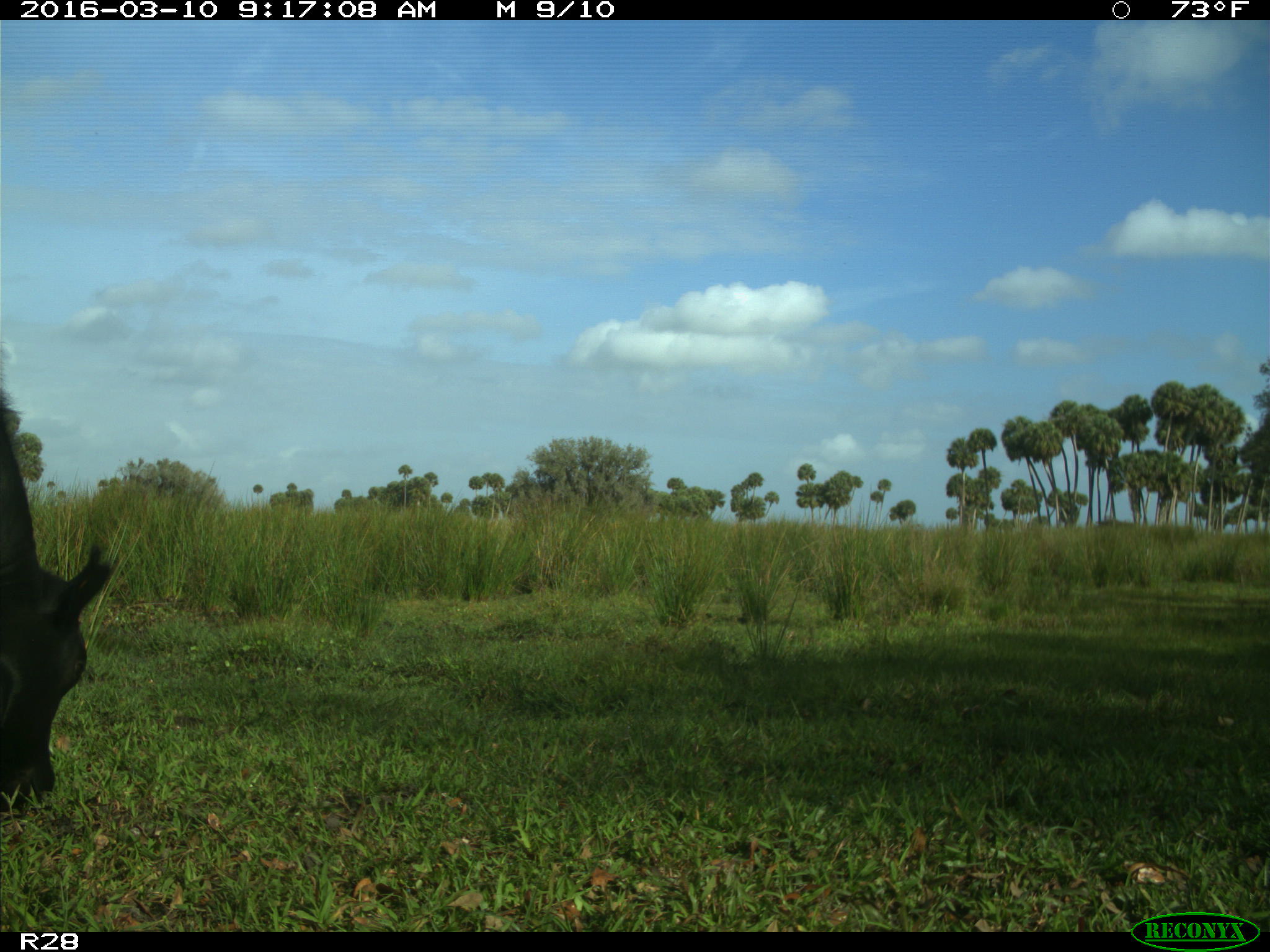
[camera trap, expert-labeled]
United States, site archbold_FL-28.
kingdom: Animalia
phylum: Chordata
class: Mammalia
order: Artiodactyla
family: Bovidae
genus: Bos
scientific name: Bos taurus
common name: domestic cow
Bos taurus (domestic cow).